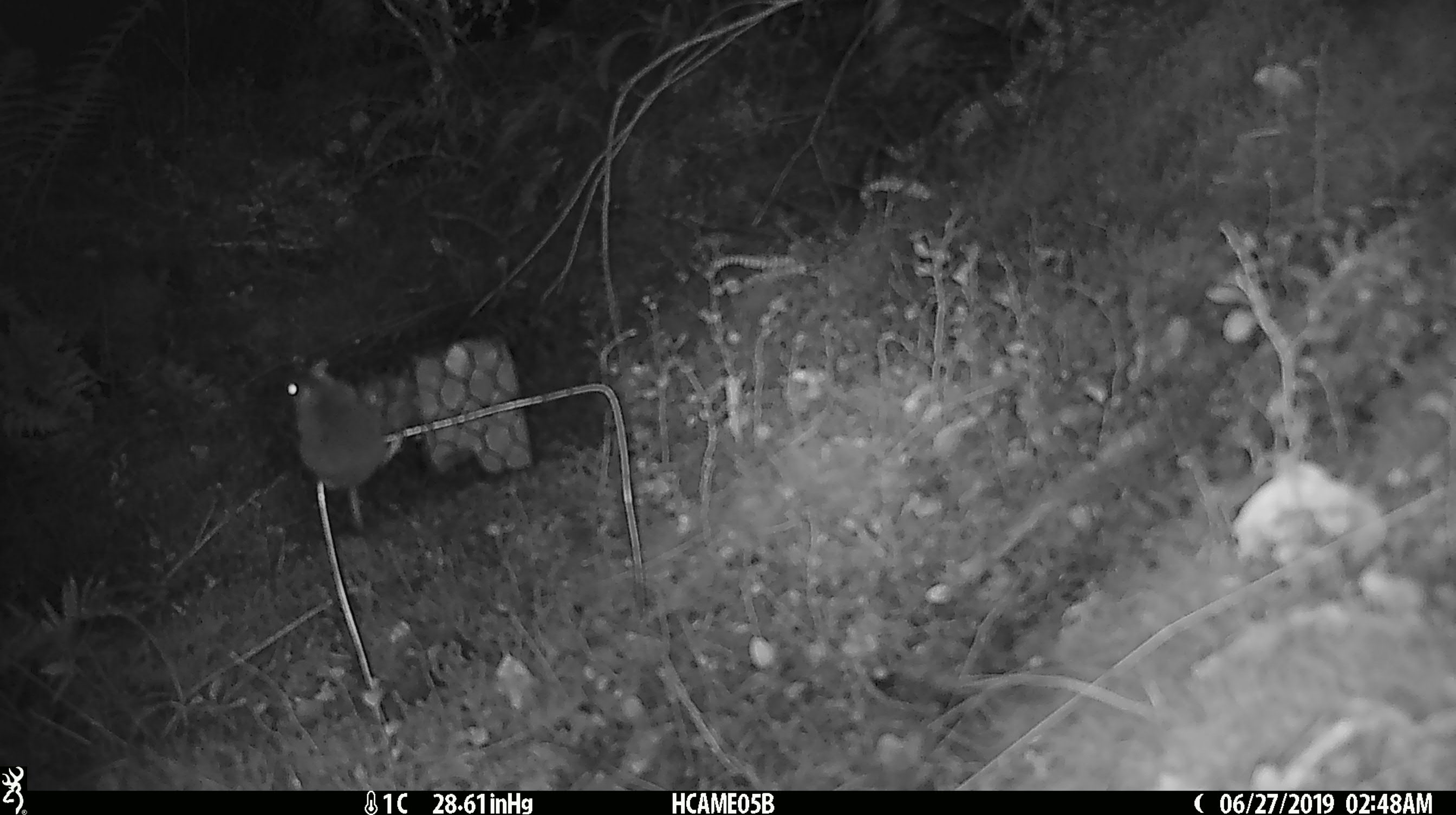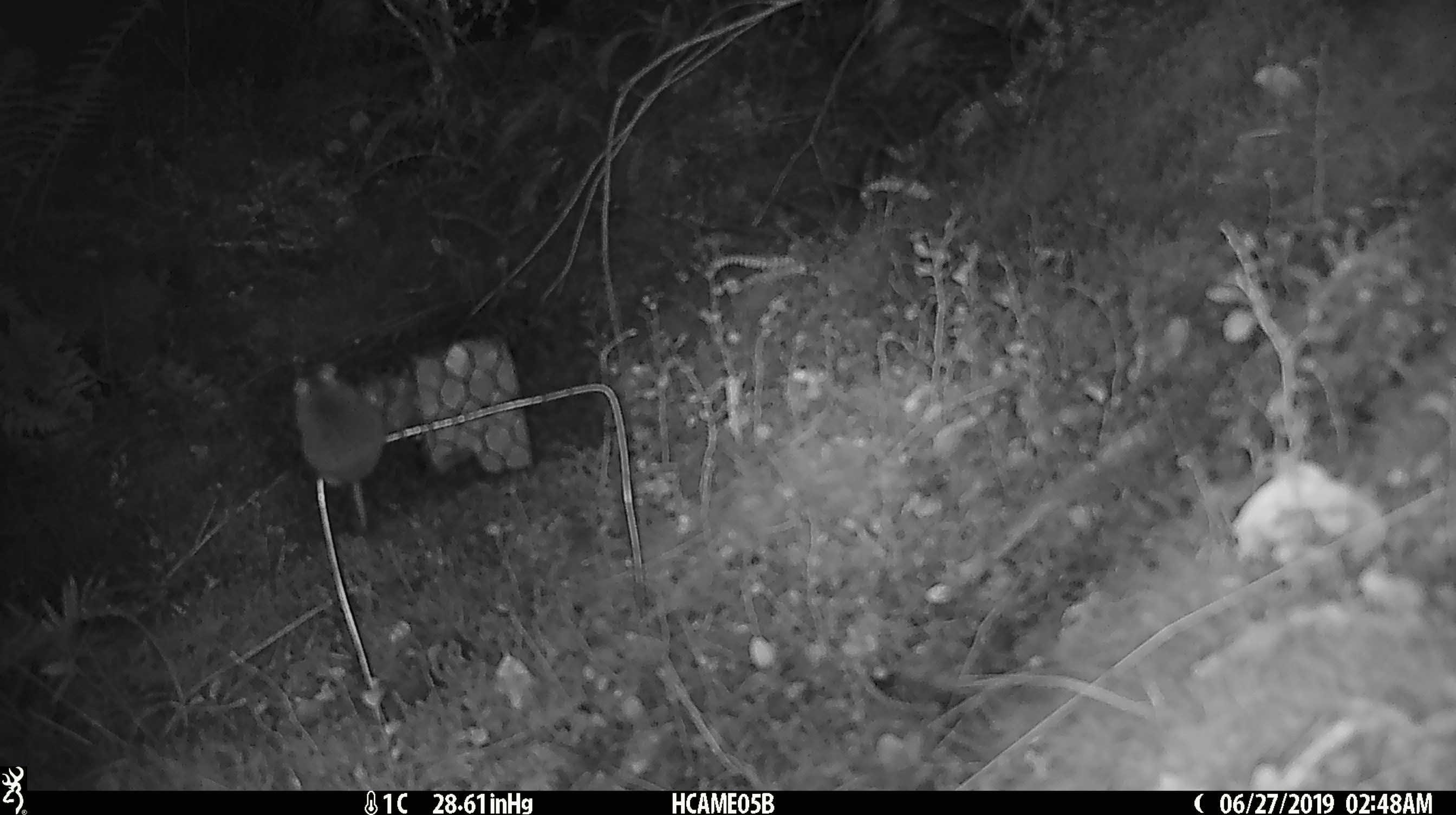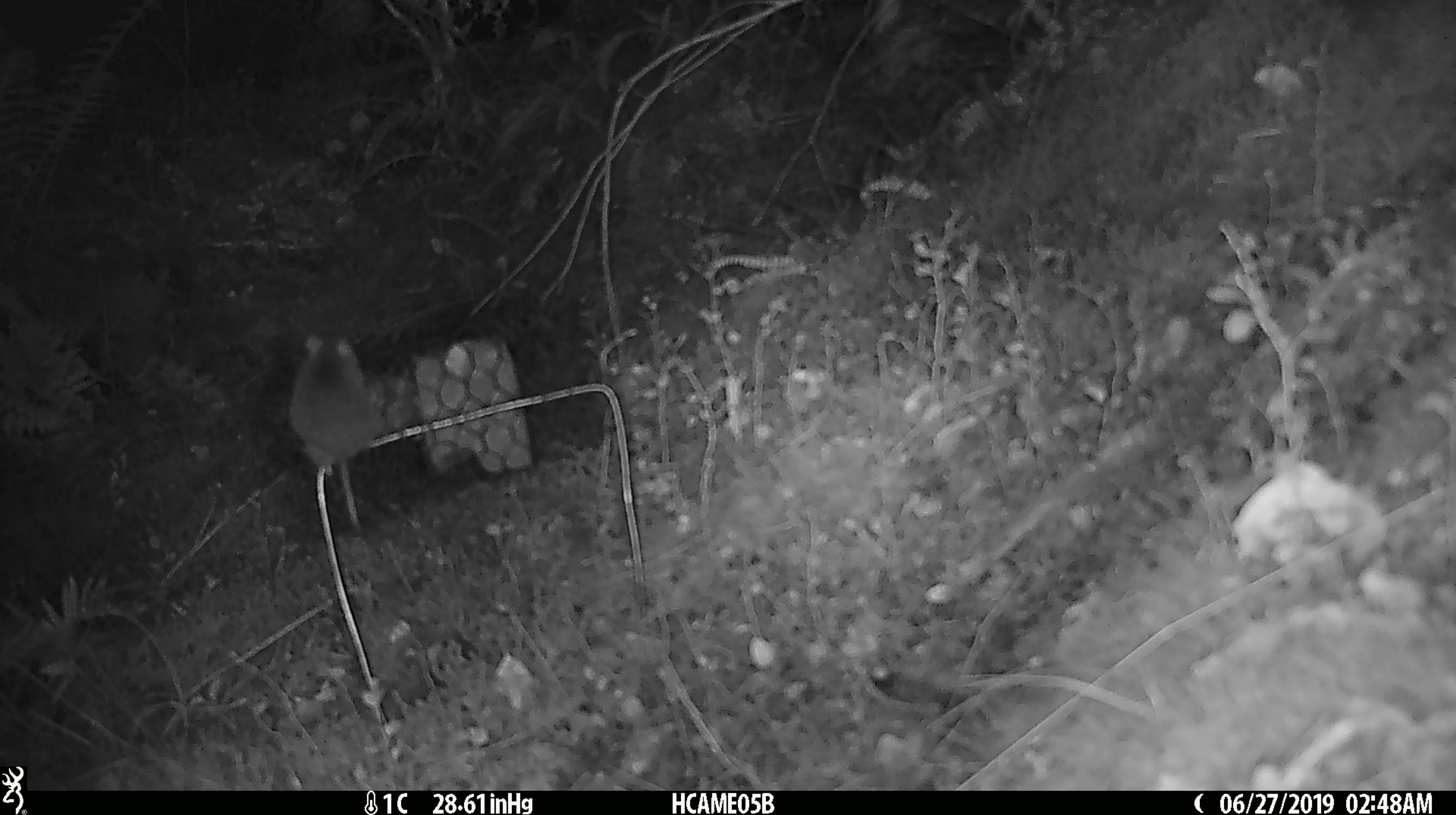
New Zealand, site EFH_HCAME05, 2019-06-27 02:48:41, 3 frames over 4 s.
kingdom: Animalia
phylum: Chordata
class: Mammalia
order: Rodentia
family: Muridae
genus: Mus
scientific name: Mus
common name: mouse